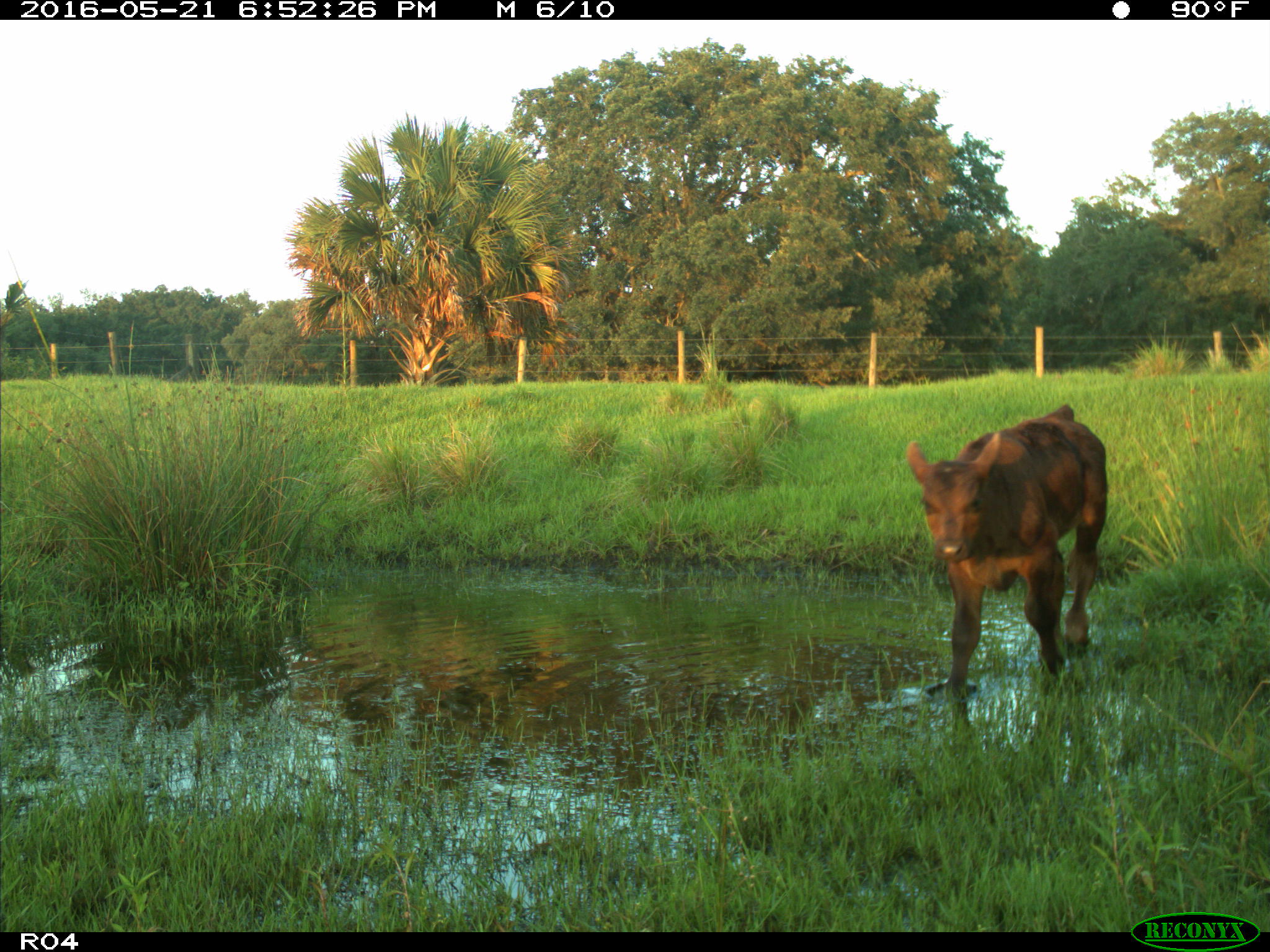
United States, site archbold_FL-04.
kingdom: Animalia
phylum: Chordata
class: Mammalia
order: Artiodactyla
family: Bovidae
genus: Bos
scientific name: Bos taurus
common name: domestic cow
Bos taurus (domestic cow).